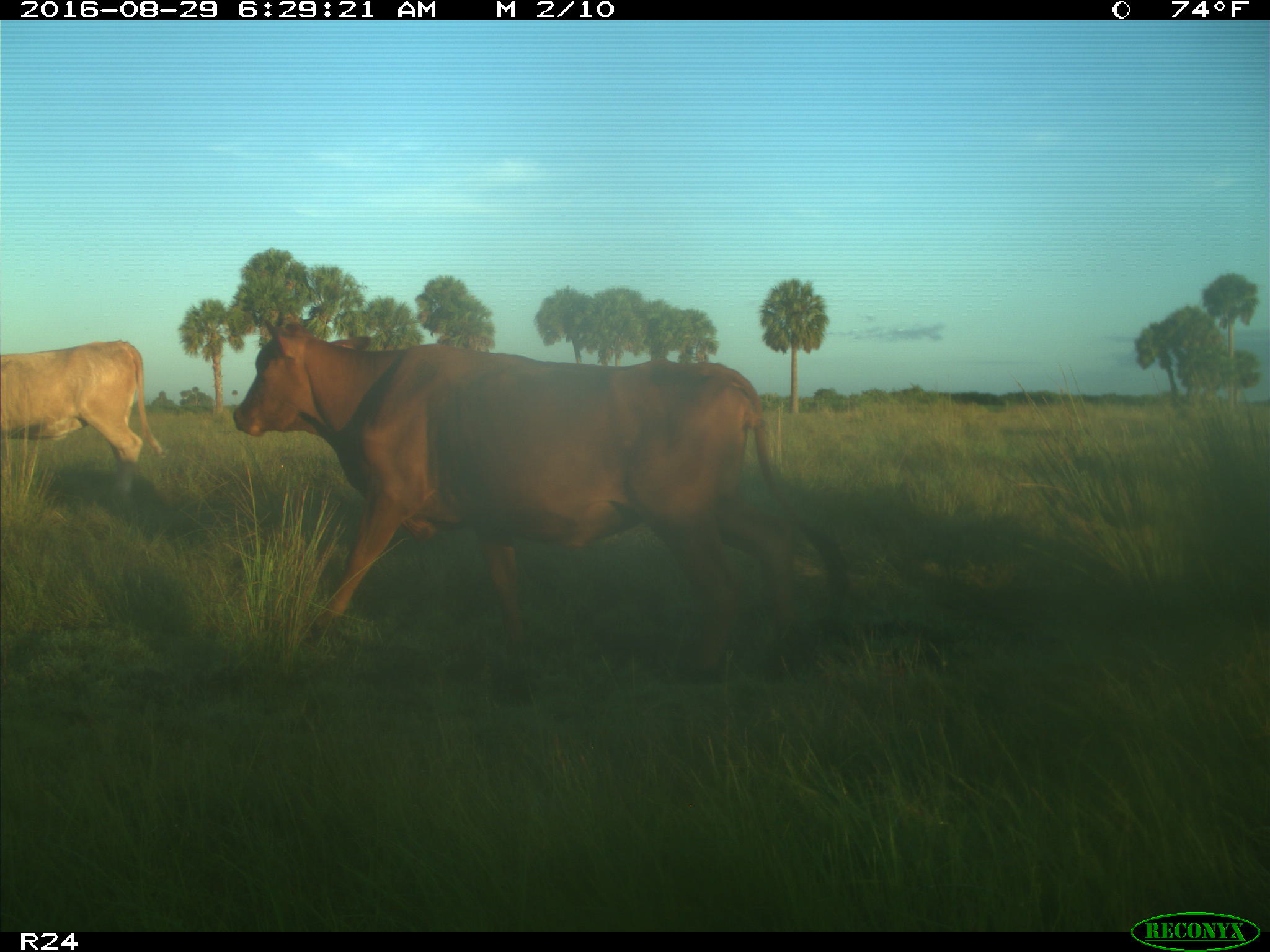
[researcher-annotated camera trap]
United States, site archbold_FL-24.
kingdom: Animalia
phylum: Chordata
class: Mammalia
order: Artiodactyla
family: Bovidae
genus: Bos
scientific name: Bos taurus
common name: domestic cow